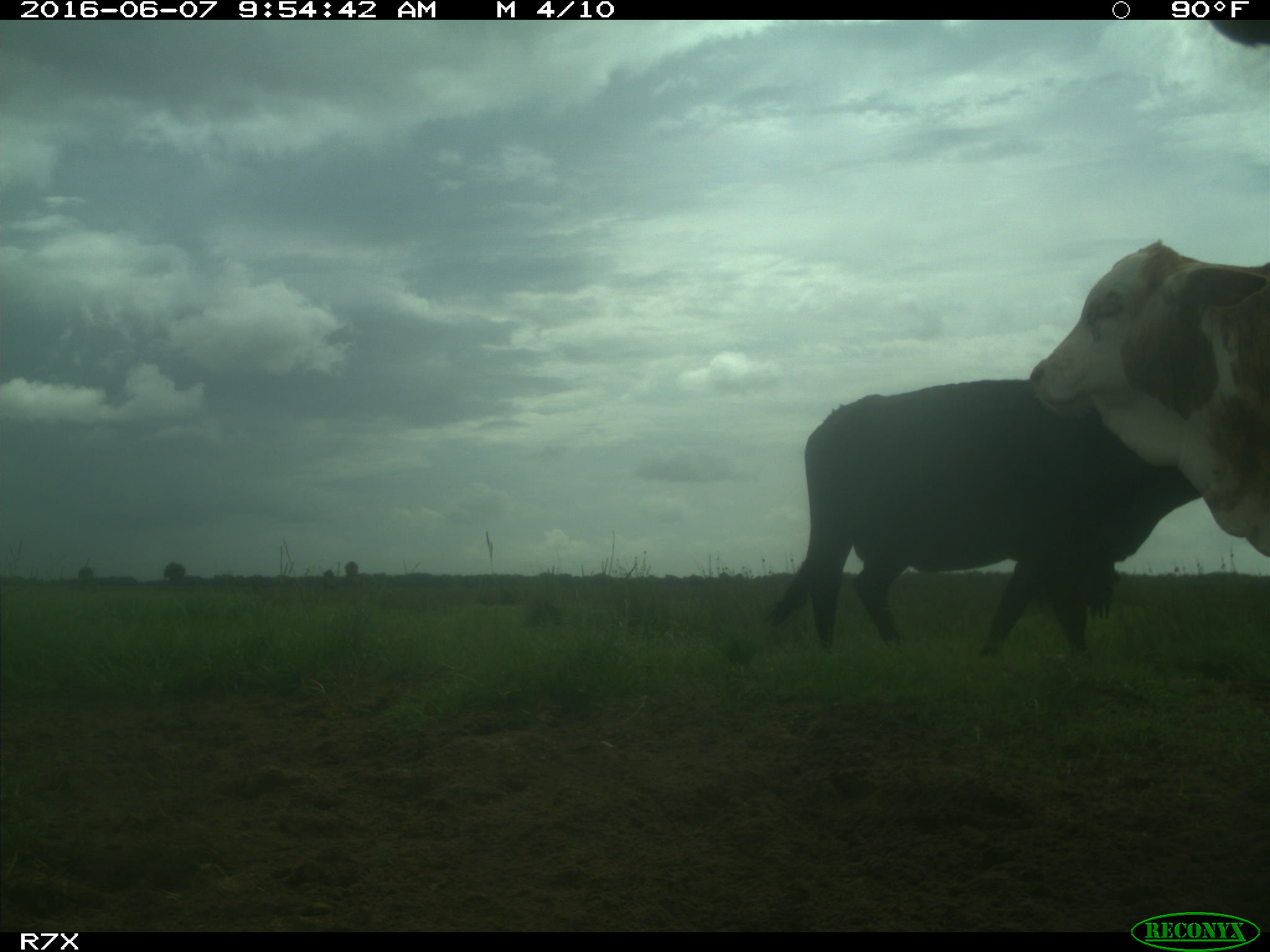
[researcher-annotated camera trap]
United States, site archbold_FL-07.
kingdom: Animalia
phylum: Chordata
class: Mammalia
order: Artiodactyla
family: Bovidae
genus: Bos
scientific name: Bos taurus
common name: domestic cow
Bos taurus (domestic cow).